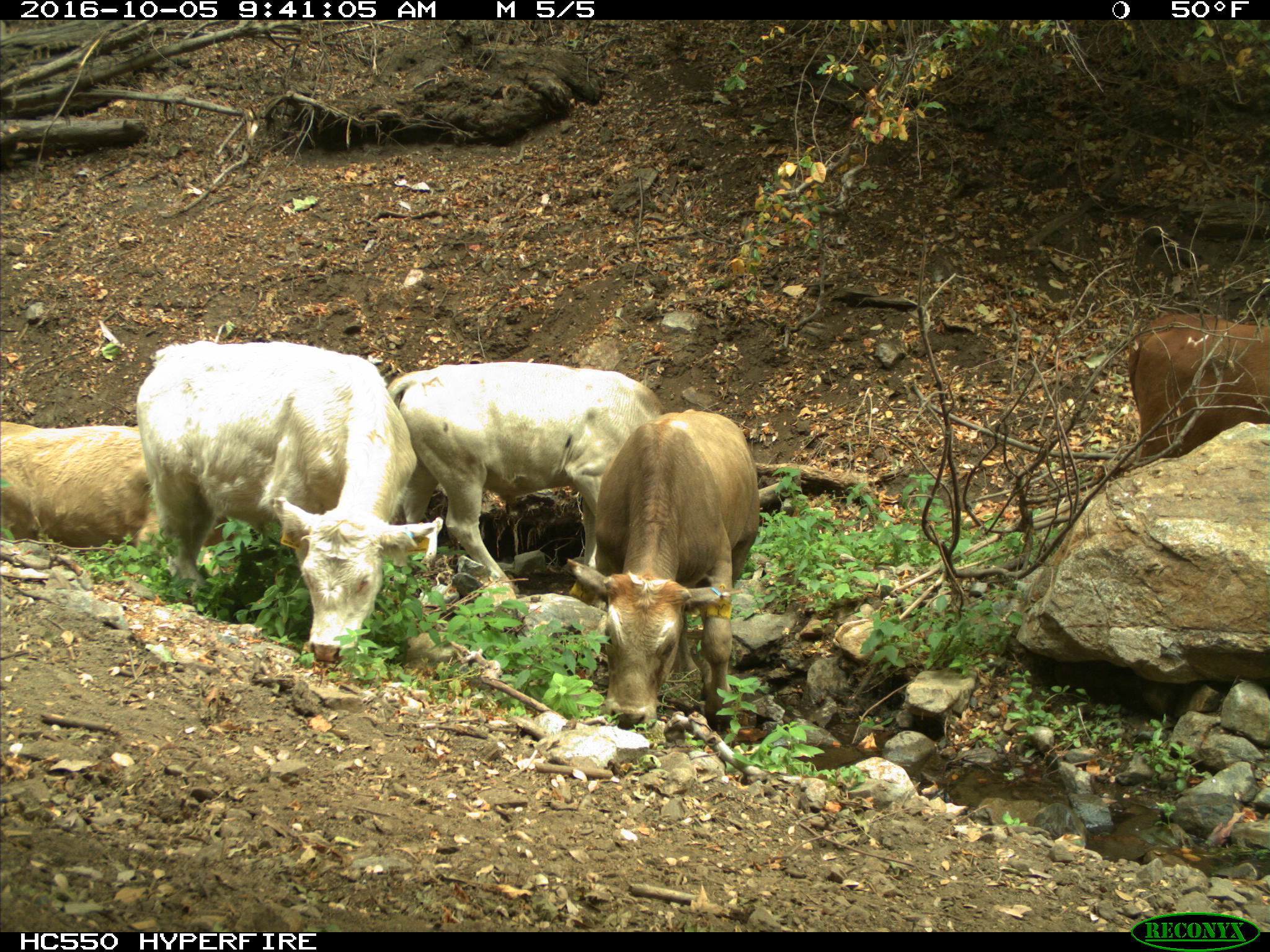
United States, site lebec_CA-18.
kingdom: Animalia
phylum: Chordata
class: Mammalia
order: Artiodactyla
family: Bovidae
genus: Bos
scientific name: Bos taurus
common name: domestic cow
Bos taurus (domestic cow).